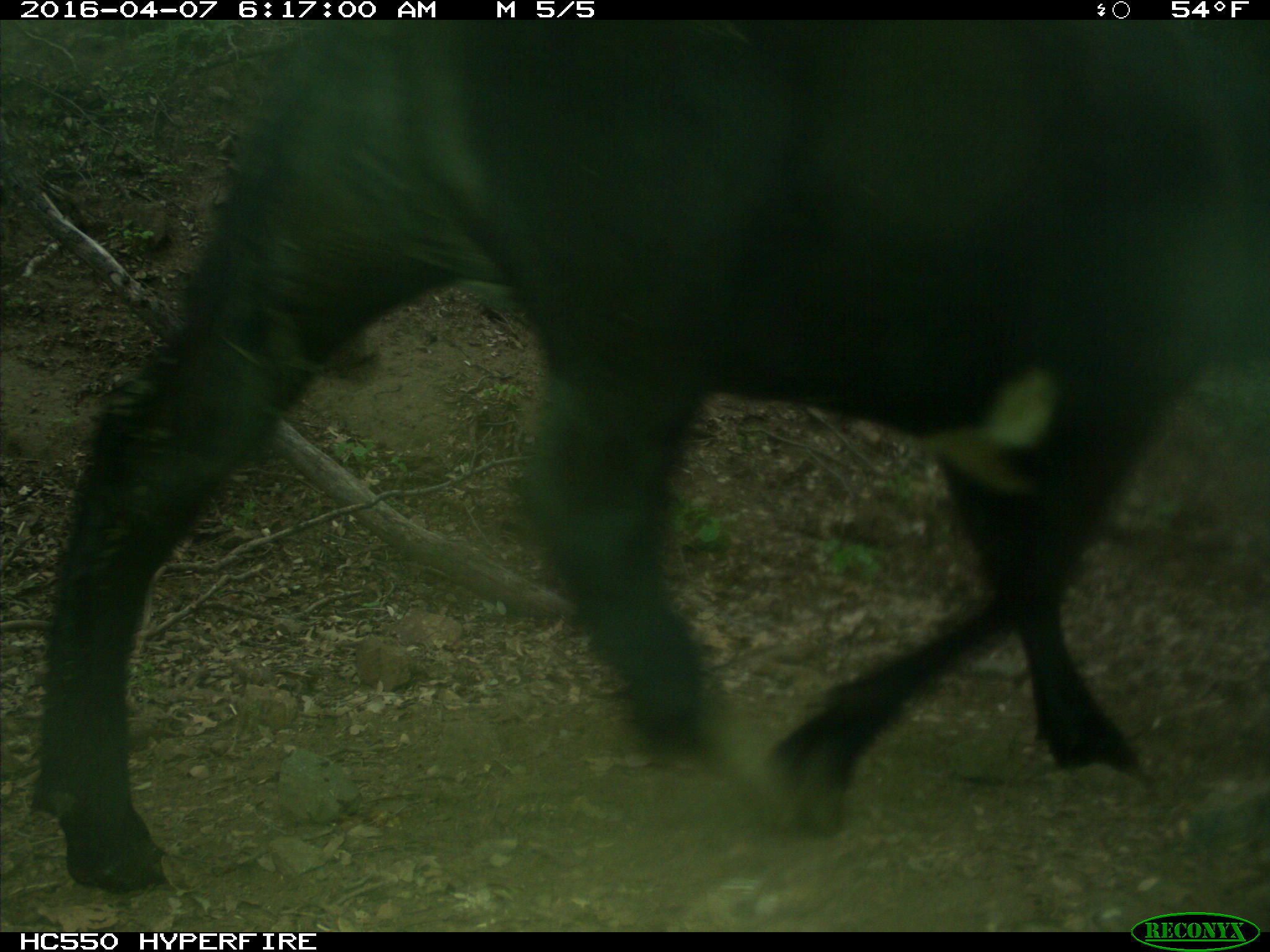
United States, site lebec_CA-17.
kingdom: Animalia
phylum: Chordata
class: Mammalia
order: Artiodactyla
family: Bovidae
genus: Bos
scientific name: Bos taurus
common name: domestic cow